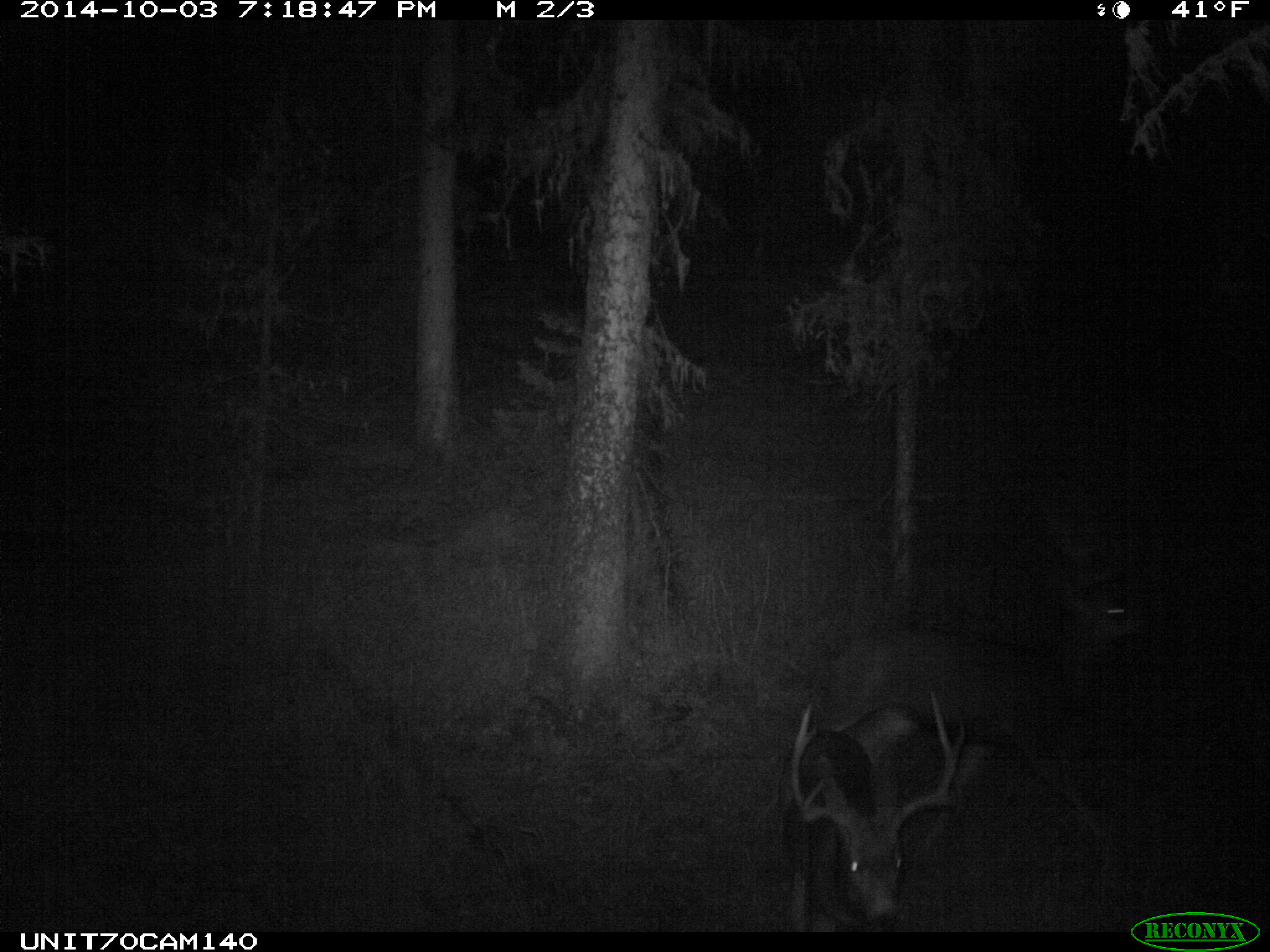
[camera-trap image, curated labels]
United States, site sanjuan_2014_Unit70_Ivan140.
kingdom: Animalia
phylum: Chordata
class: Mammalia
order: Artiodactyla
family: Cervidae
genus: Odocoileus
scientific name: Odocoileus hemionus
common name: mule deer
Odocoileus hemionus (mule deer).